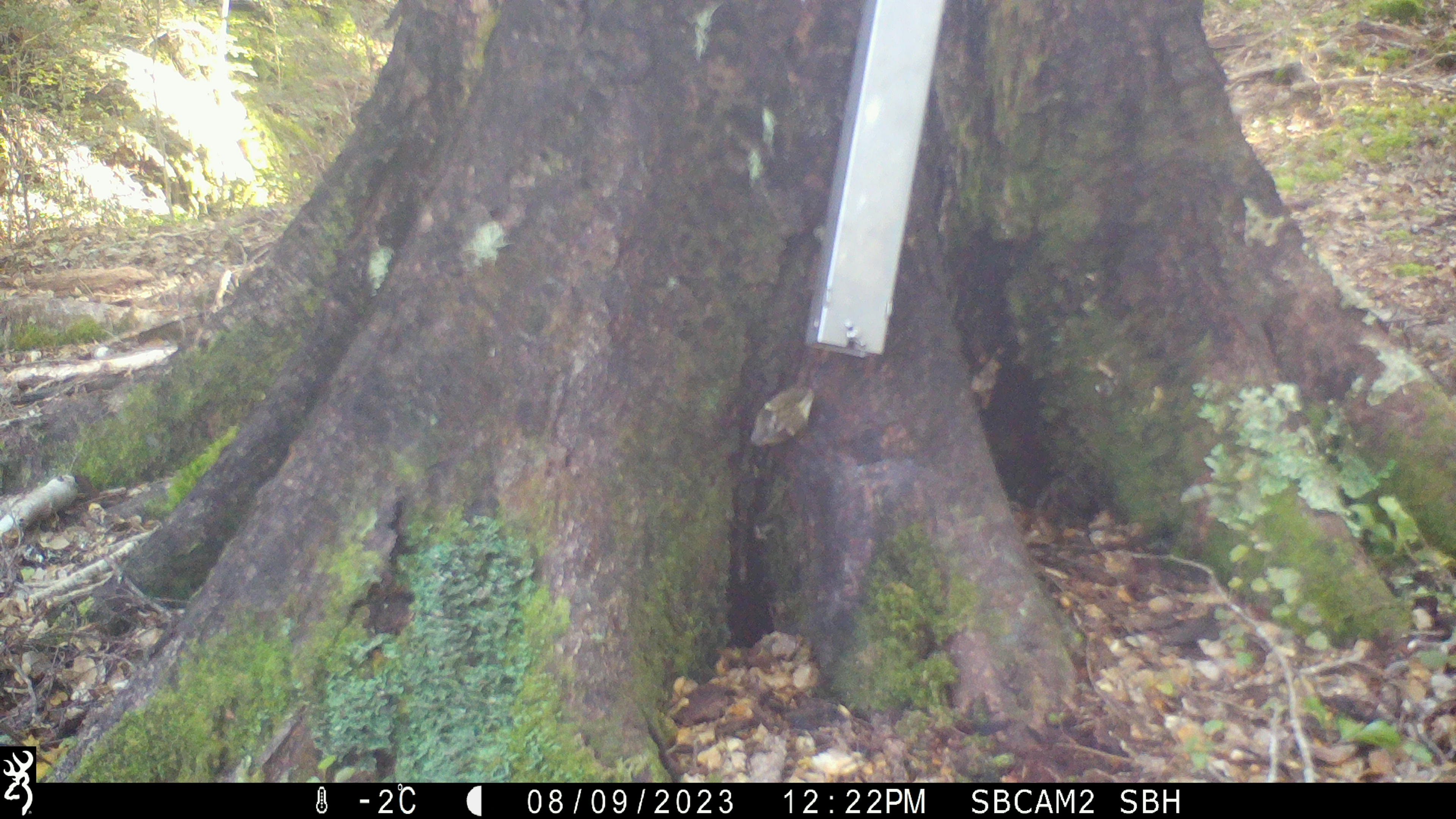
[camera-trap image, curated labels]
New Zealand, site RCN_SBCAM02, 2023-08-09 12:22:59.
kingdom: Animalia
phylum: Chordata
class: Aves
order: Passeriformes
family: Acanthisittidae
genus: Acanthisitta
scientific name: Acanthisitta chloris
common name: rifleman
Rifleman (Acanthisitta chloris).